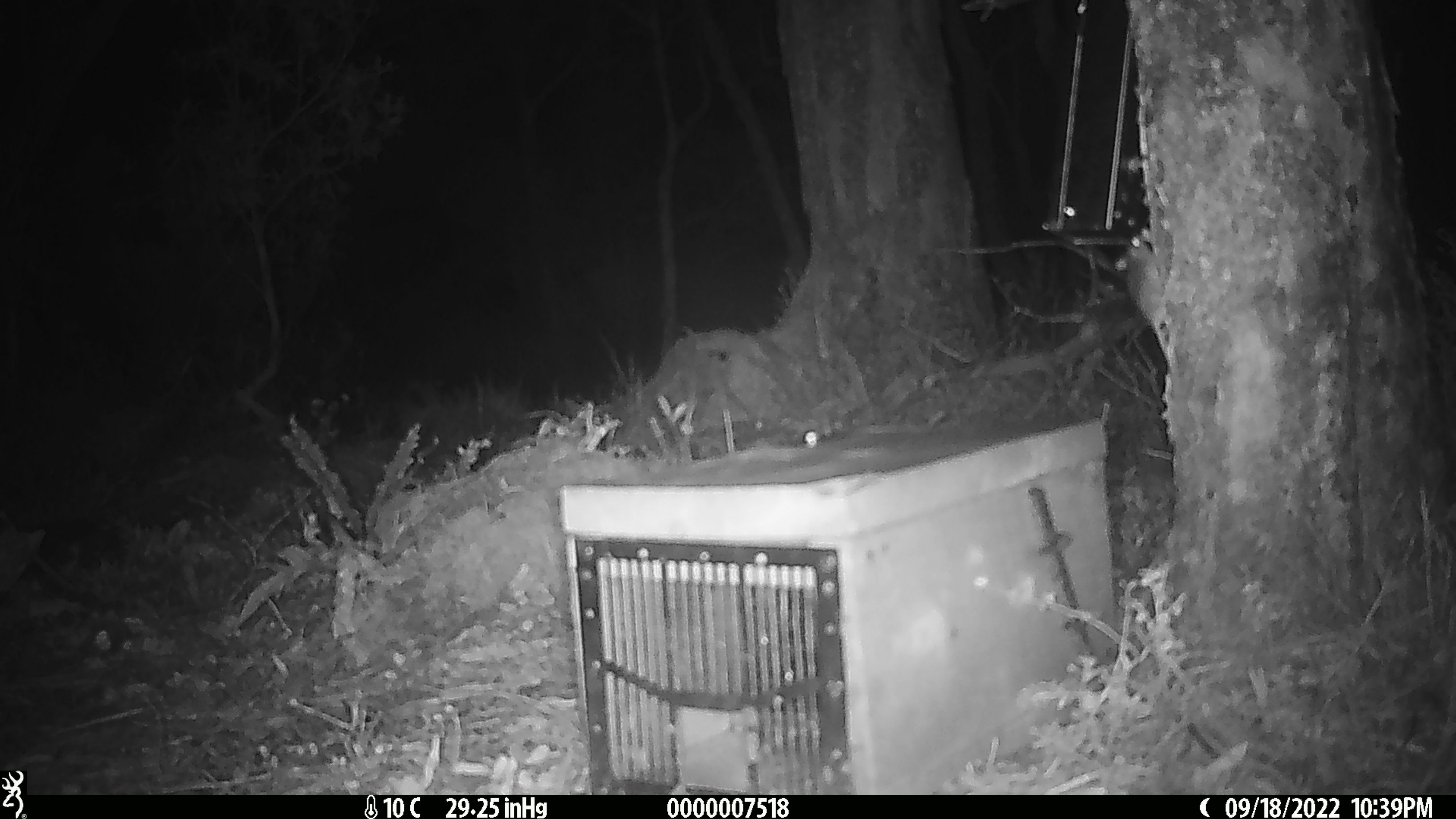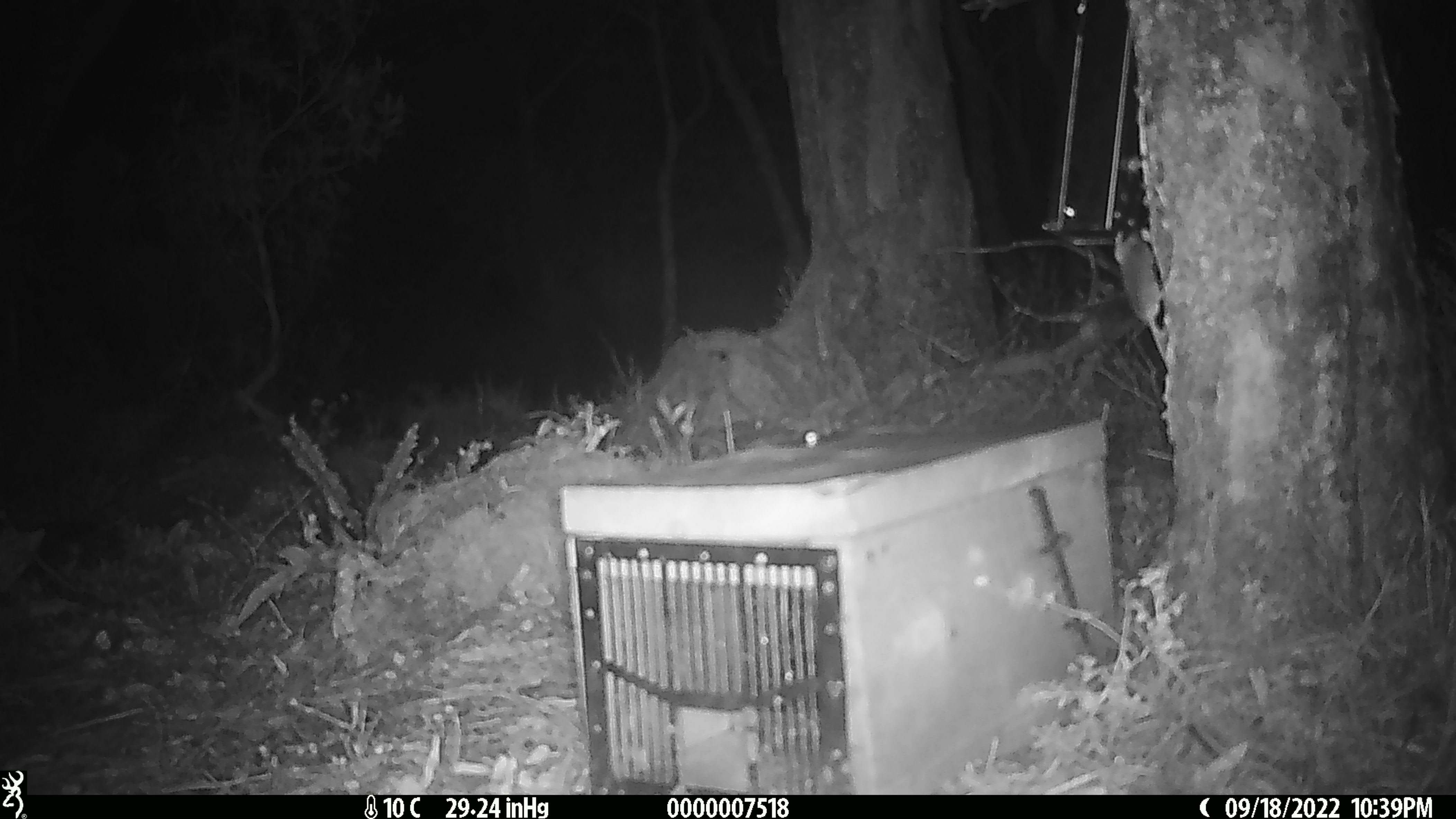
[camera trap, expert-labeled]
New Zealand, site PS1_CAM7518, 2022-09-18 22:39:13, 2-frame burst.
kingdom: Animalia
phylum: Chordata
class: Mammalia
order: Rodentia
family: Muridae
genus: Mus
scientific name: Mus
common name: mouse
Mouse (Mus).